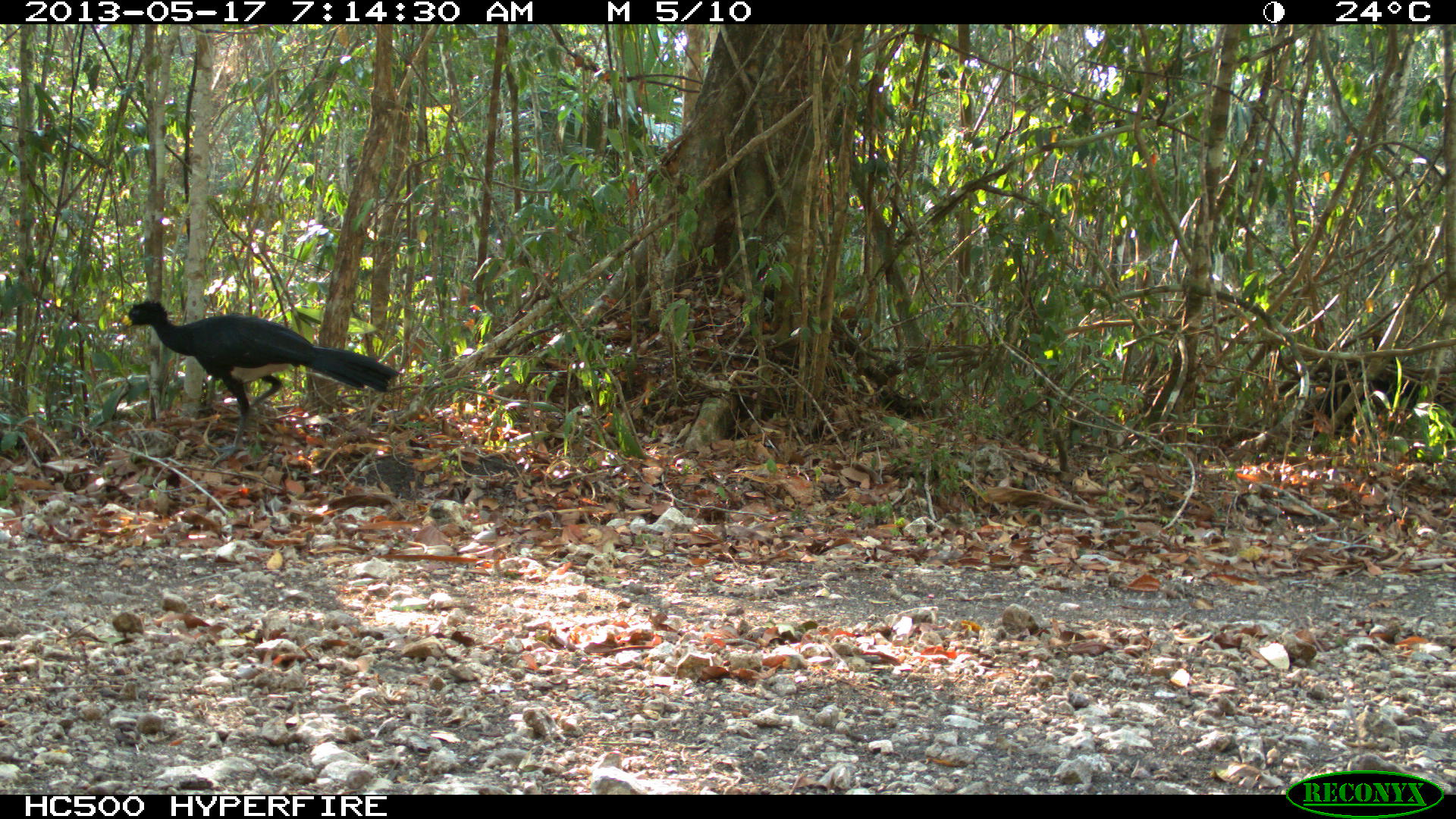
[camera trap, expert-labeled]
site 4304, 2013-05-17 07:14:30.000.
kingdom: Animalia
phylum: Chordata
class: Aves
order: Galliformes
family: Cracidae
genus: Crax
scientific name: Crax rubra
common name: great curassow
Crax rubra (great curassow), count 1, sex male.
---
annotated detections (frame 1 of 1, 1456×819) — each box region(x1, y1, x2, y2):
crax rubra: region(120, 299, 397, 466)